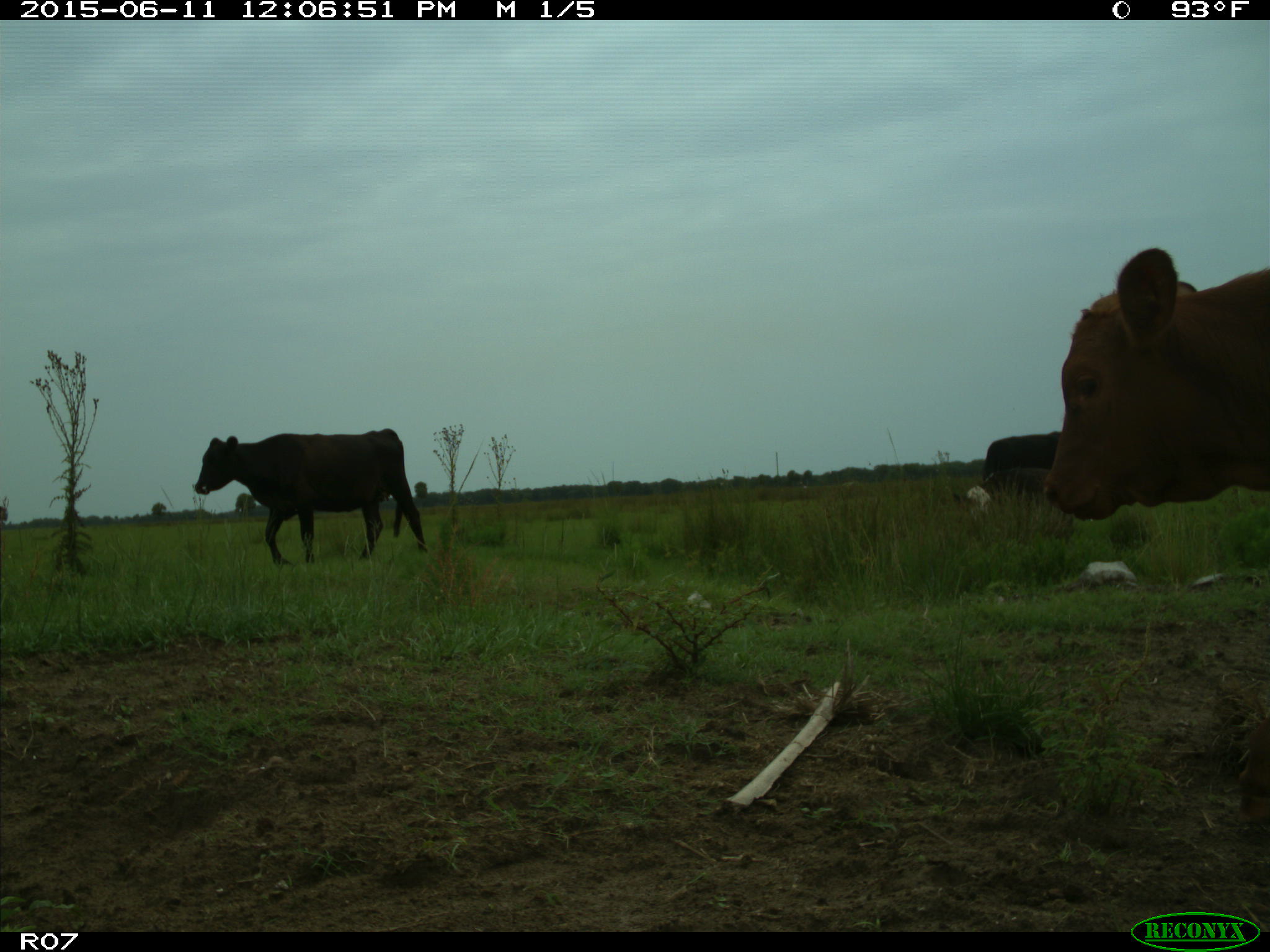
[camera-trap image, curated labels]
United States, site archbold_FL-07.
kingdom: Animalia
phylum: Chordata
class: Mammalia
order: Artiodactyla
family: Bovidae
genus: Bos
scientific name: Bos taurus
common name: domestic cow